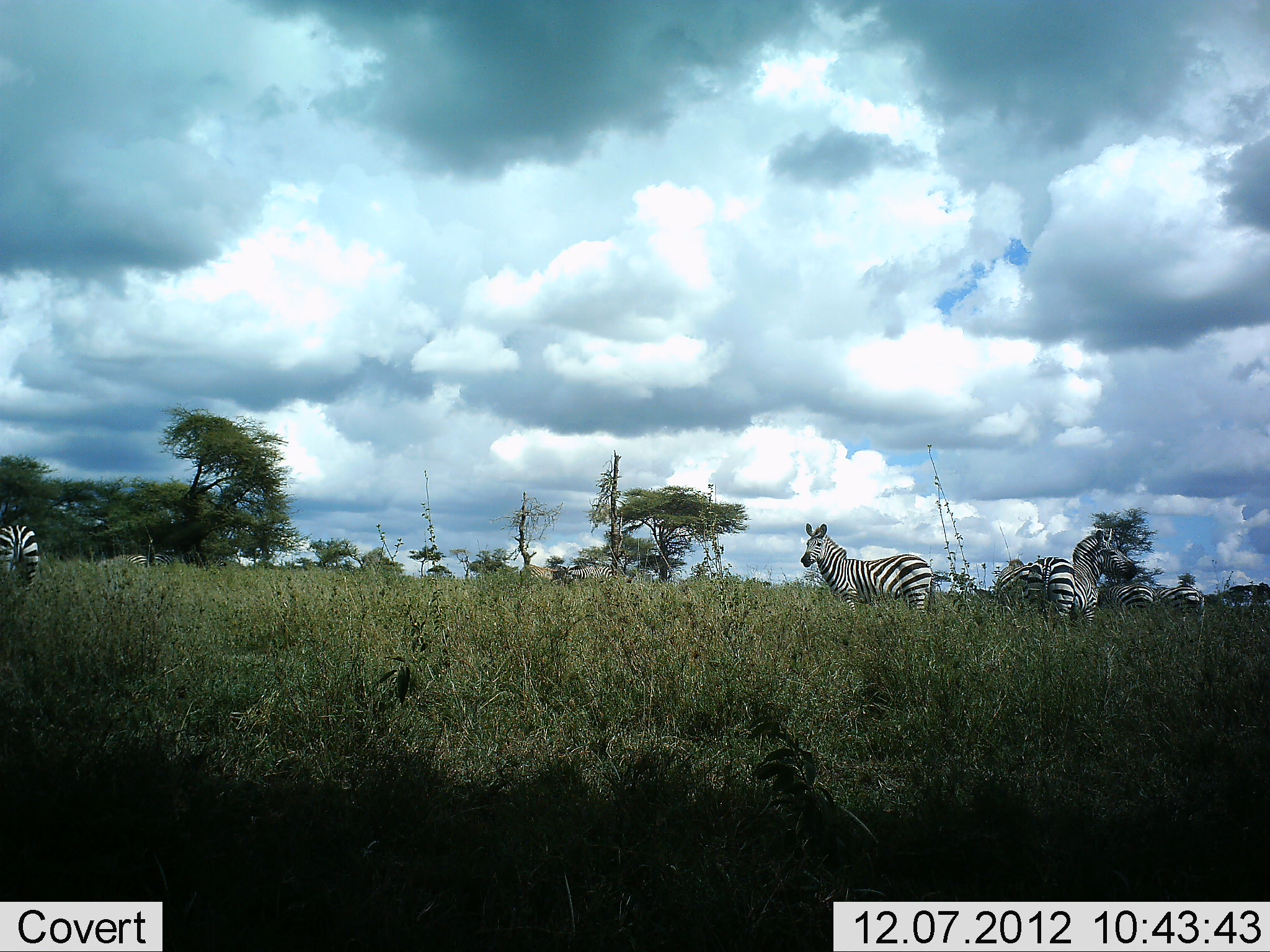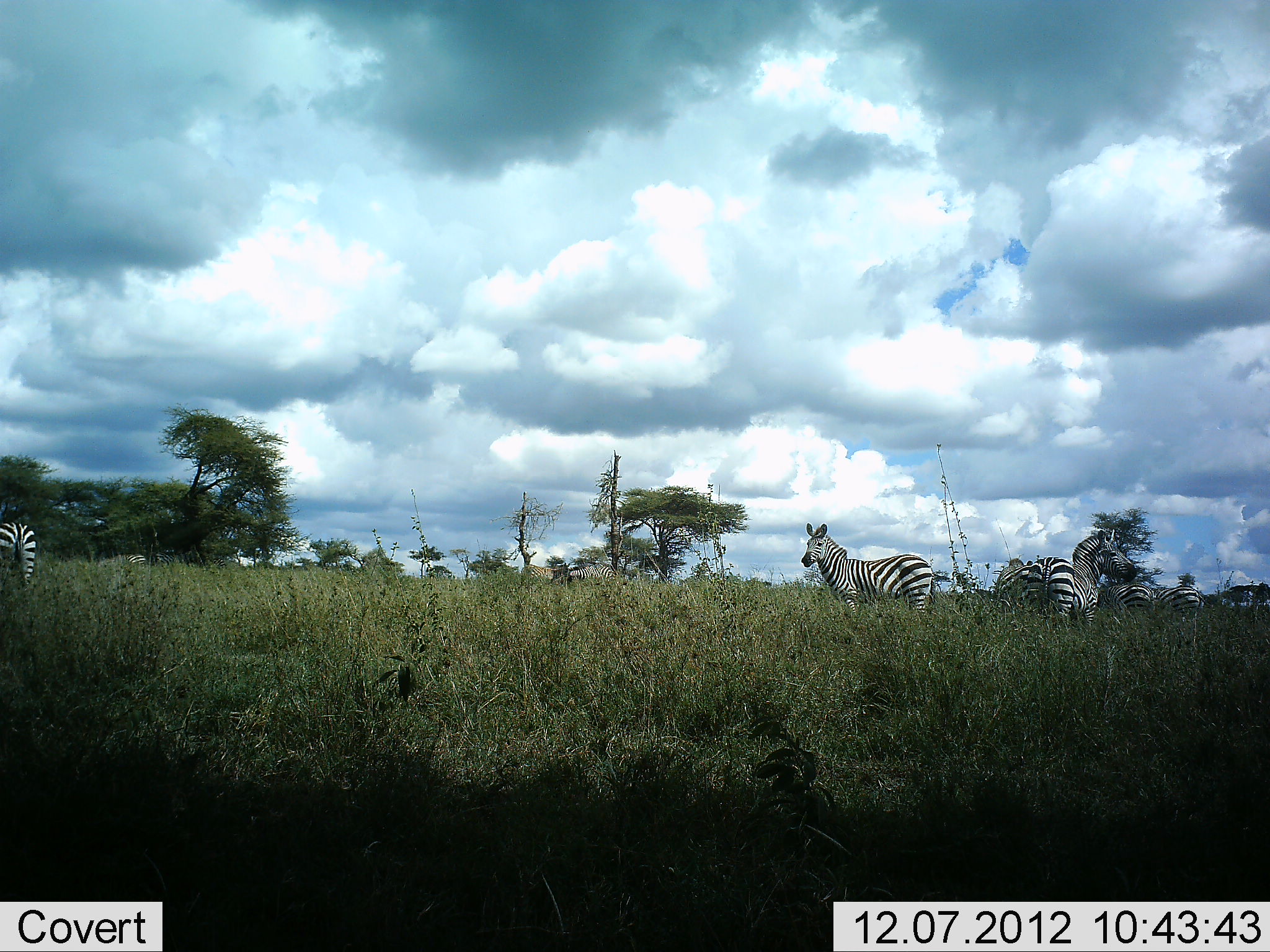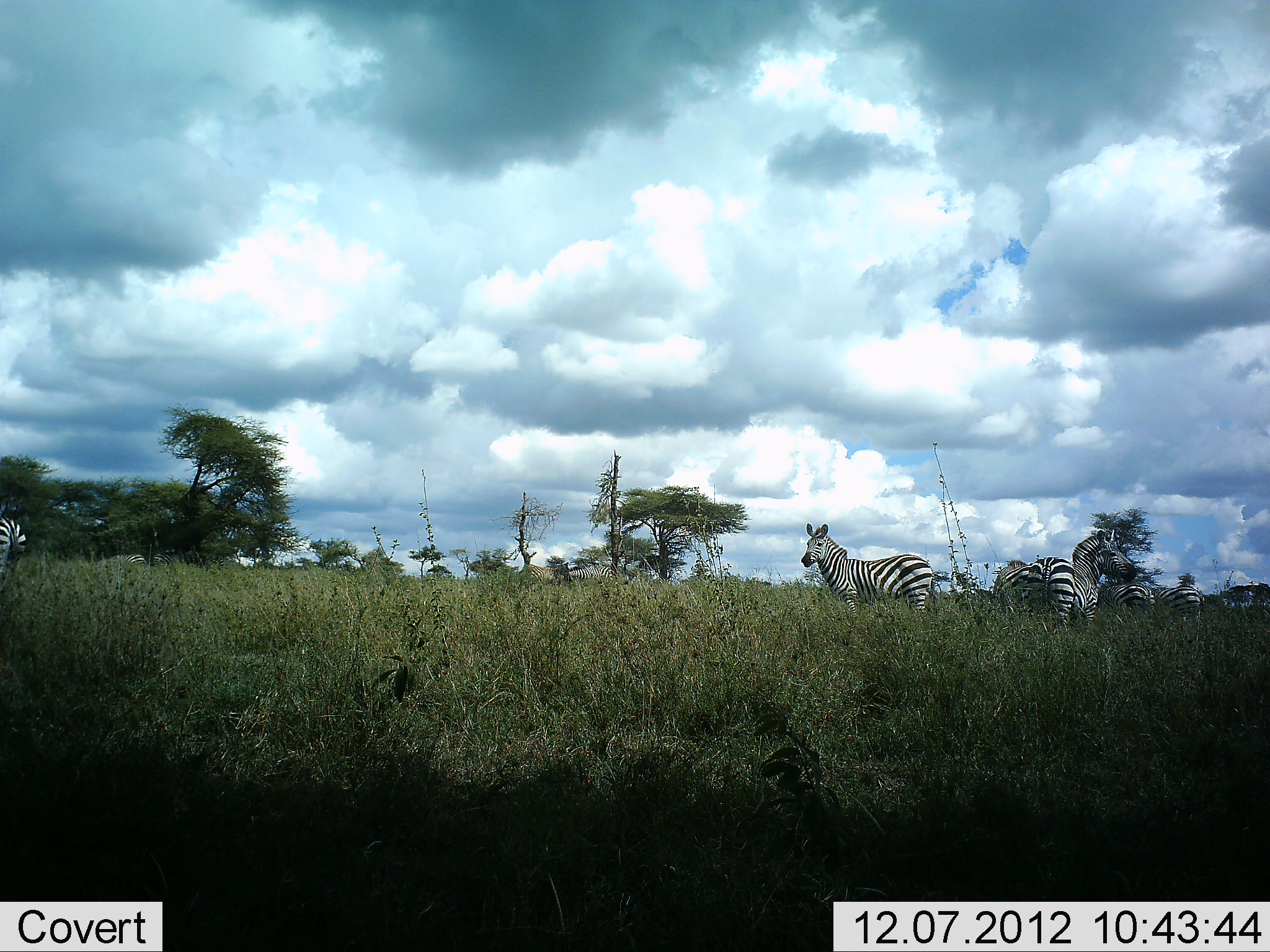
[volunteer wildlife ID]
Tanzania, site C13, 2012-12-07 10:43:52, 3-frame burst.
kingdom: Animalia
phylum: Chordata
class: Mammalia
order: Perissodactyla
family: Equidae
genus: Equus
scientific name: Equus quagga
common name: plains zebra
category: zebra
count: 7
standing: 100%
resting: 0%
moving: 10%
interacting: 0%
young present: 0%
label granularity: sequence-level